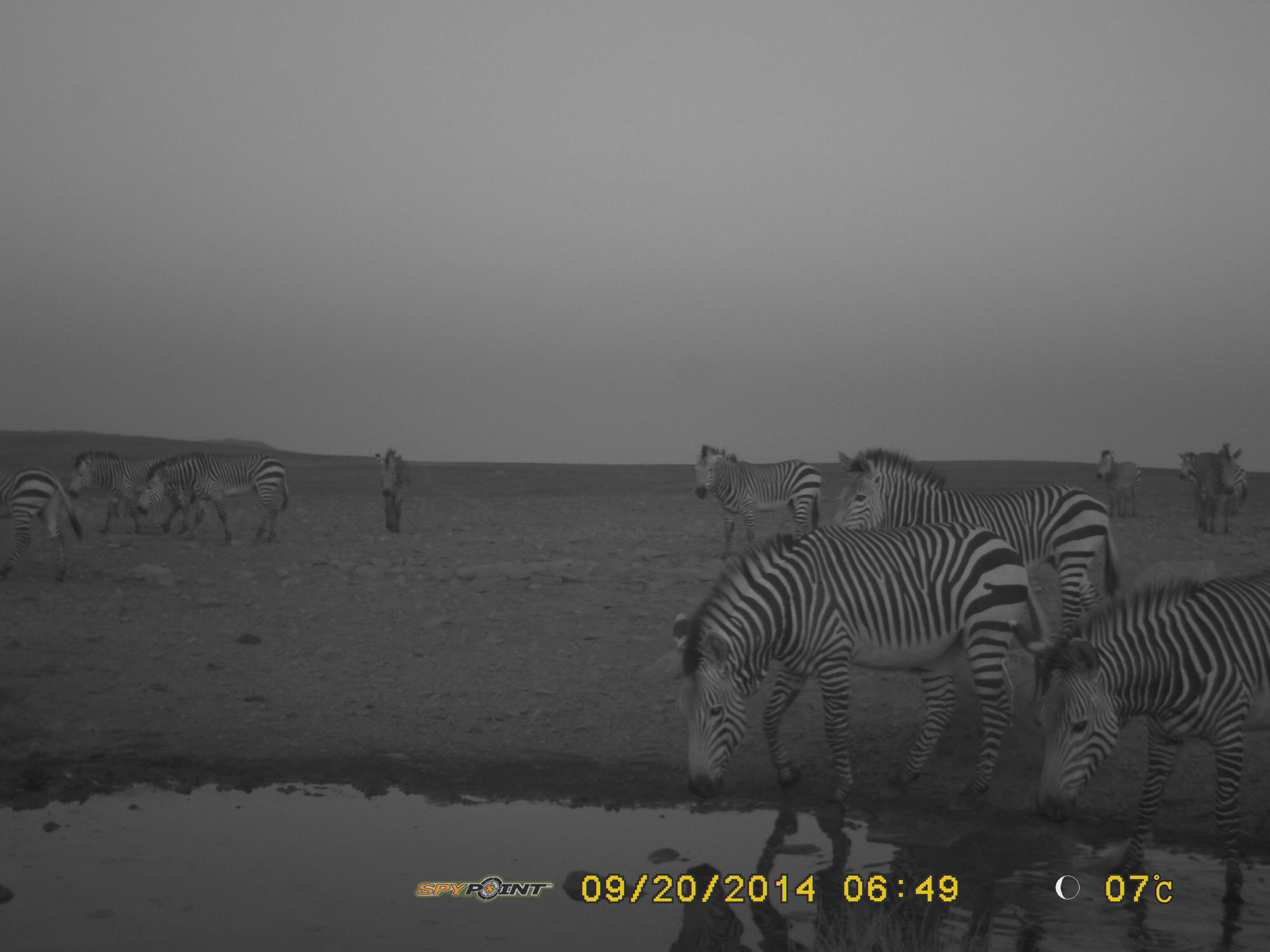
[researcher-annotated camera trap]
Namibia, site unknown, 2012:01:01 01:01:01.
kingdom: Animalia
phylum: Chordata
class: Mammalia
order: Perissodactyla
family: Equidae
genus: Equus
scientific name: Equus zebra hartmannae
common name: hartmann's mountain zebra